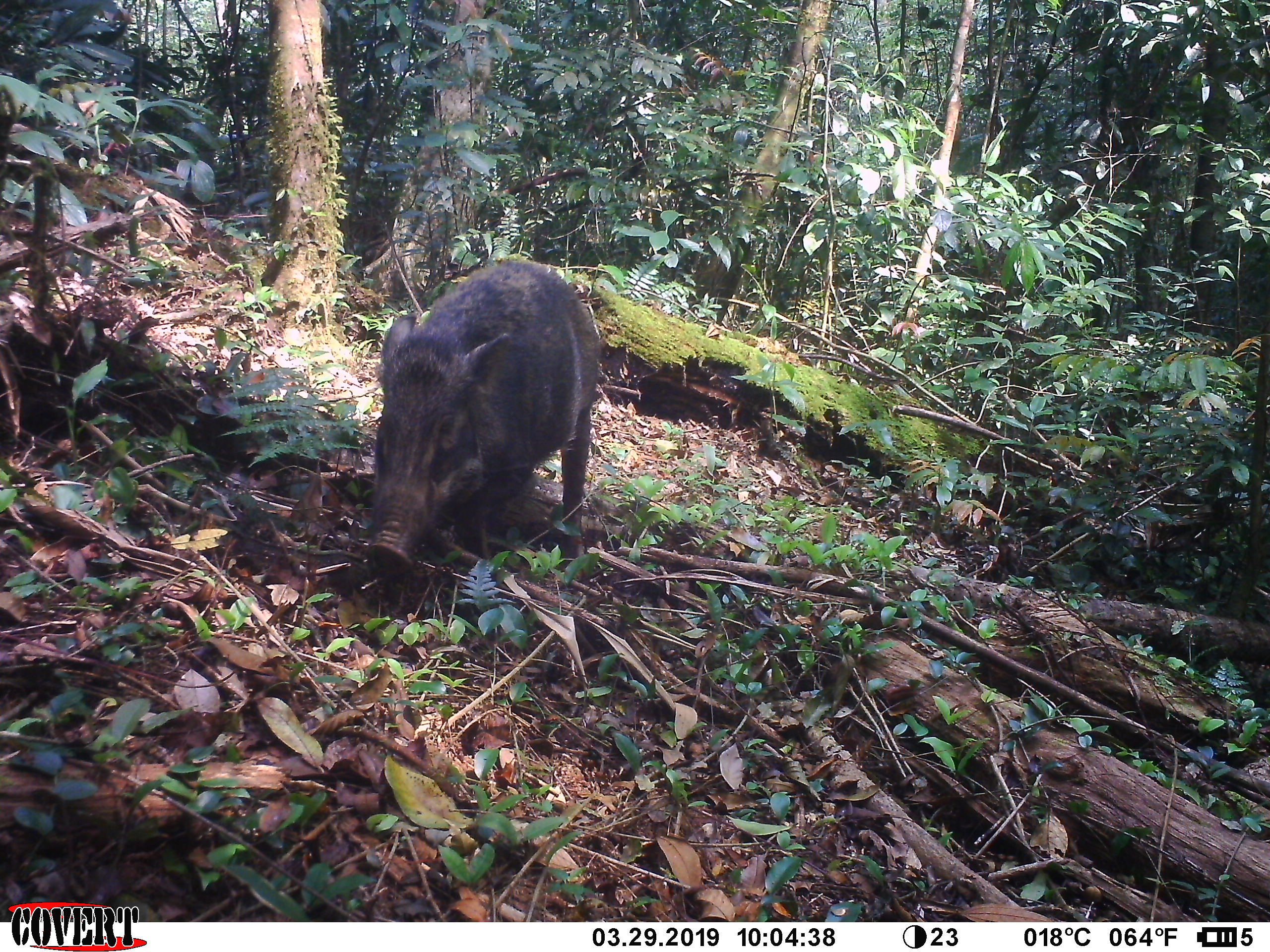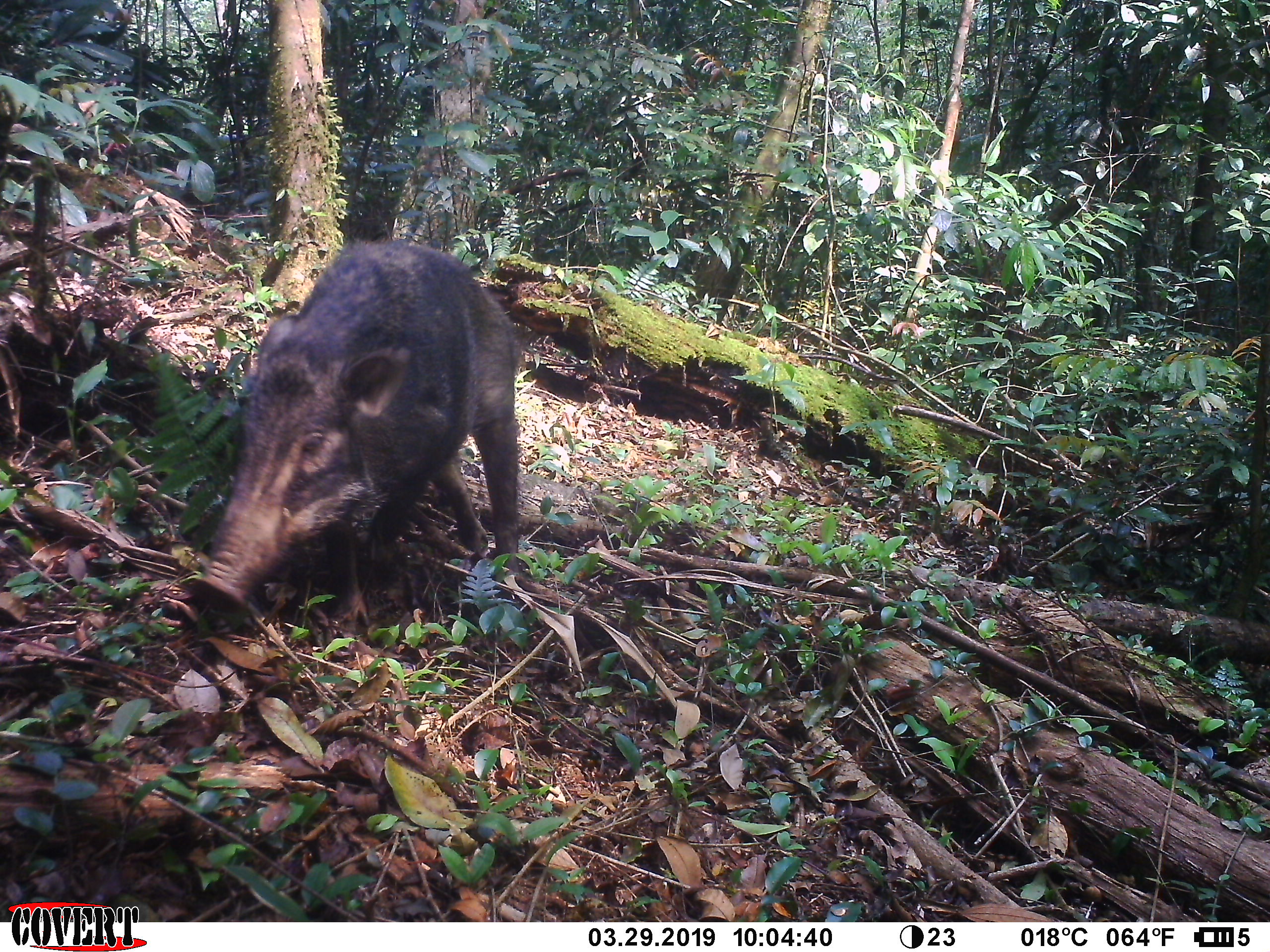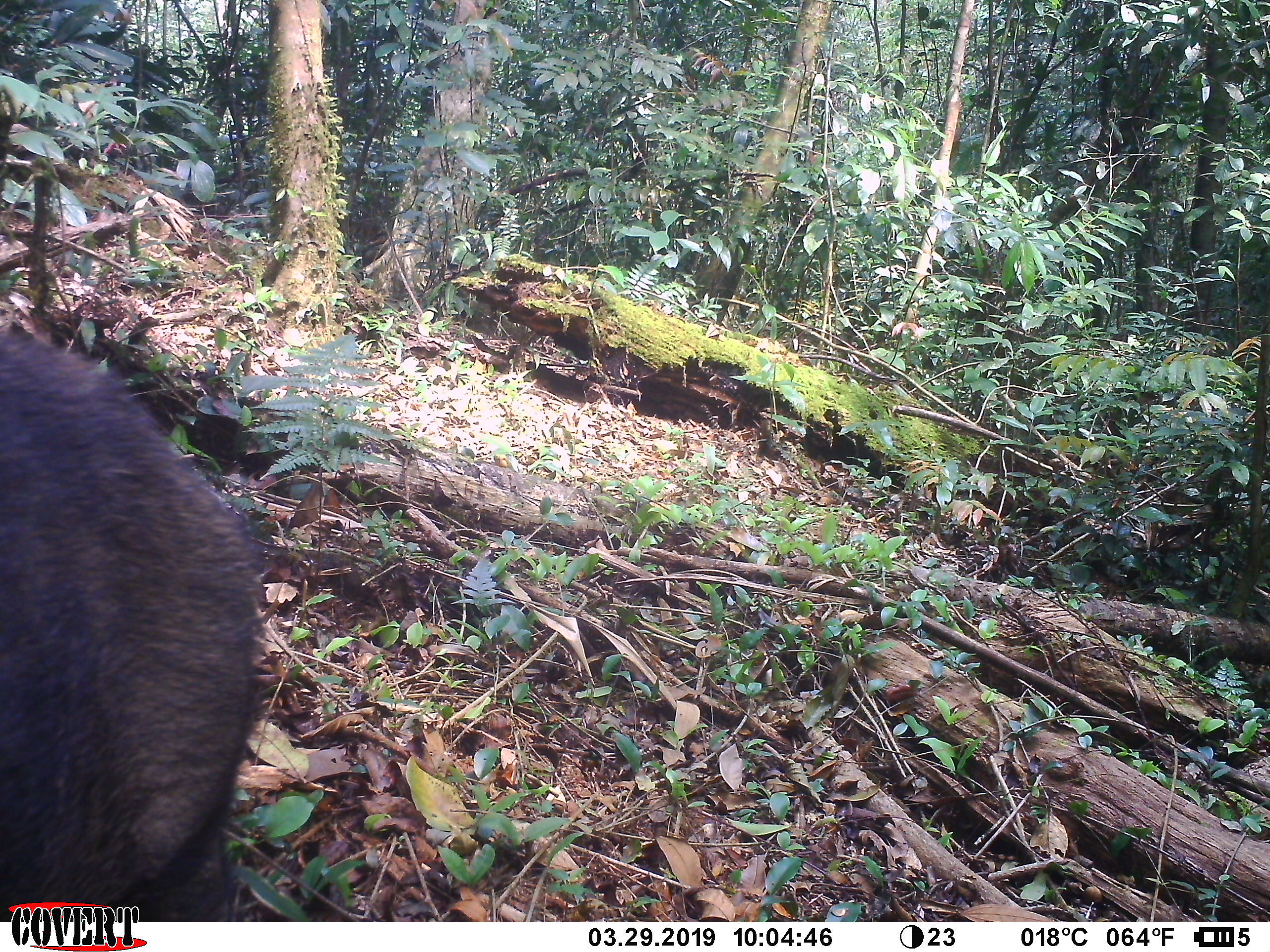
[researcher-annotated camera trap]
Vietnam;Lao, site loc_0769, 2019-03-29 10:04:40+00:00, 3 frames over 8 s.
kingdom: Animalia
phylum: Chordata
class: Mammalia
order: Artiodactyla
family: Suidae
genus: Sus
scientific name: Sus scrofa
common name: eurasian wild pig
Eurasian wild pig (Sus scrofa). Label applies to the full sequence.